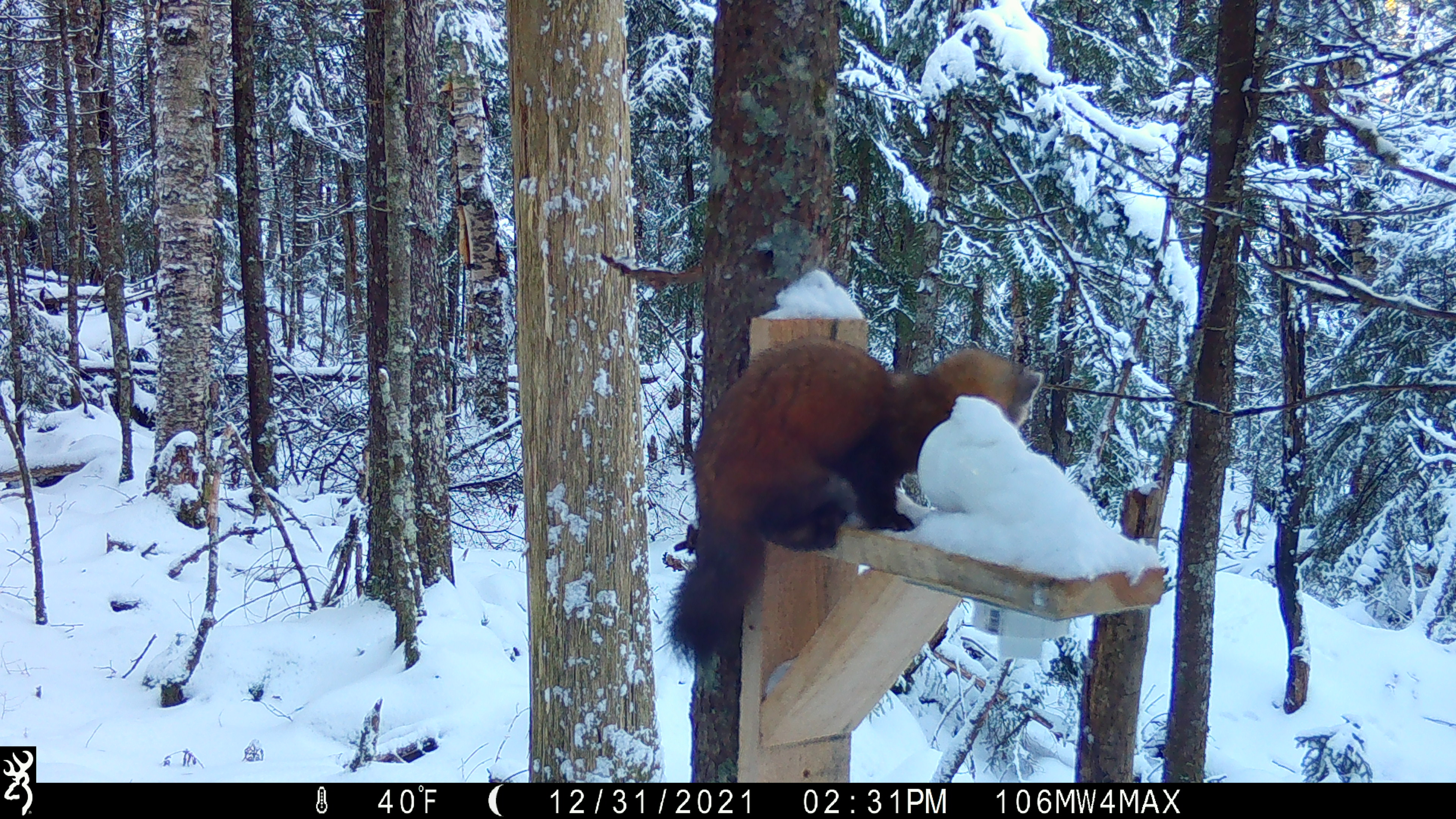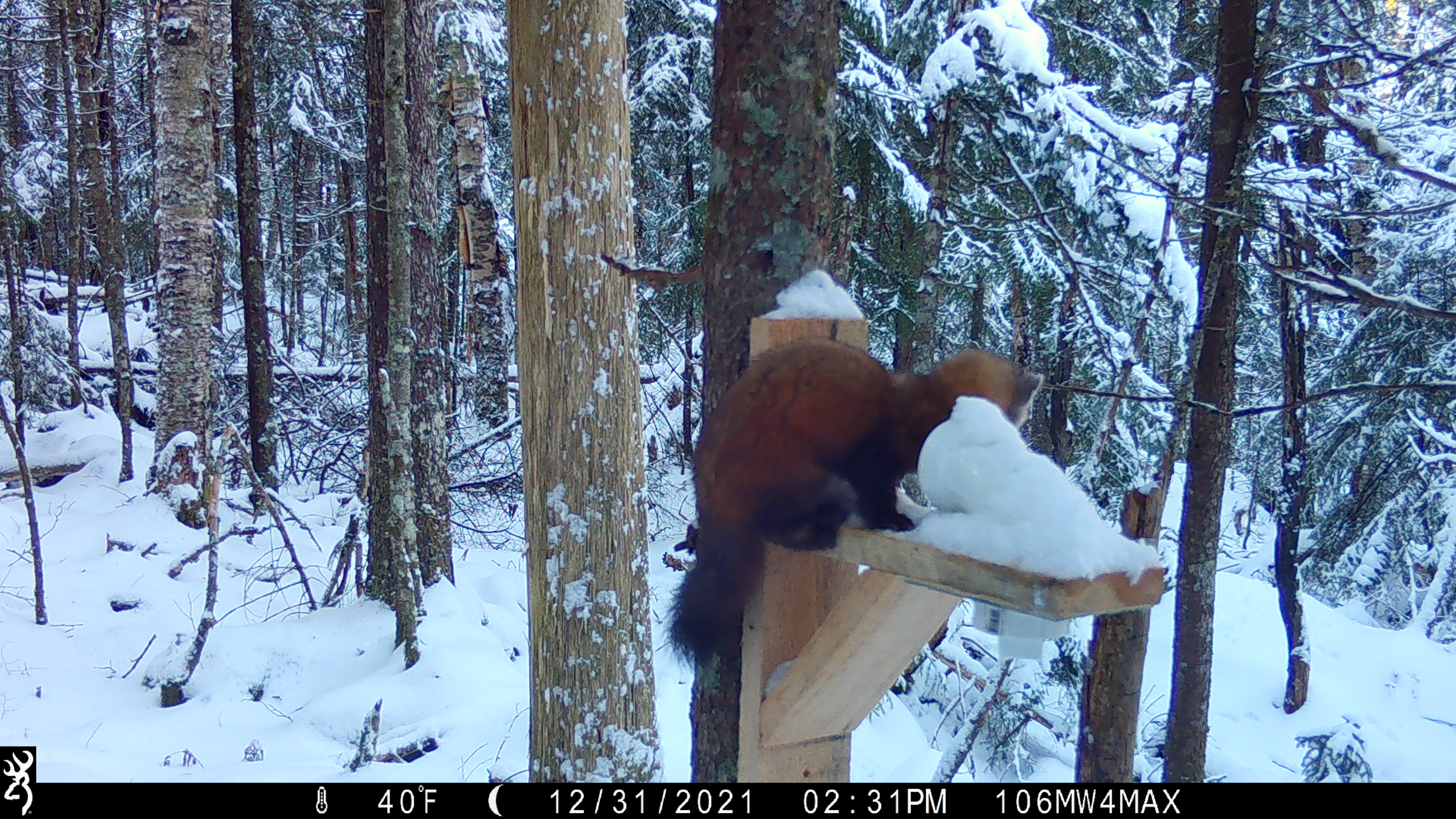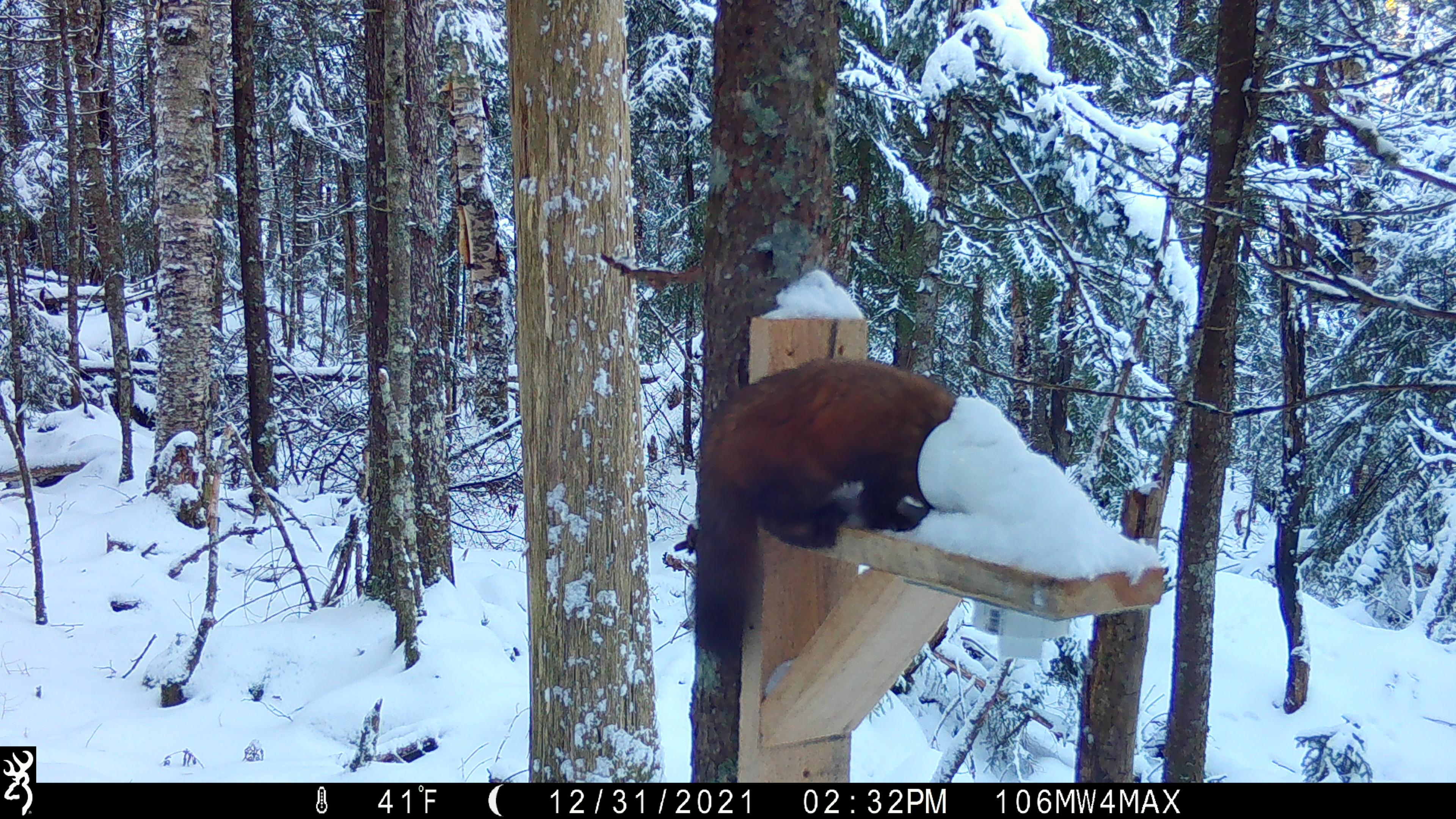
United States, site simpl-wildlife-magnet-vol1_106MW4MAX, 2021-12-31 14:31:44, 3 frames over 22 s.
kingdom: Animalia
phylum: Chordata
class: Mammalia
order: Carnivora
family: Mustelidae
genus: Martes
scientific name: Martes americana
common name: american marten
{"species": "american marten (Martes americana)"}